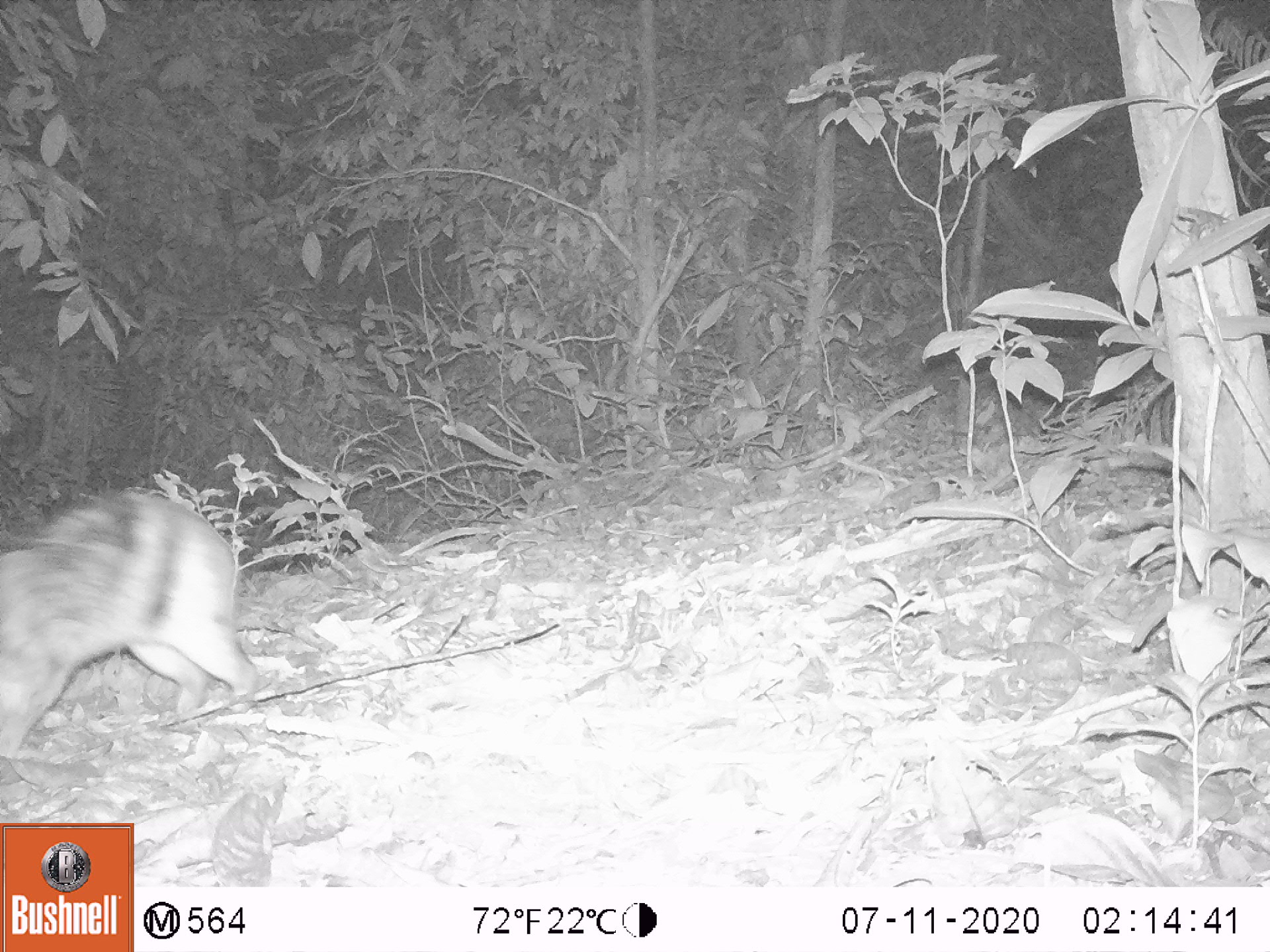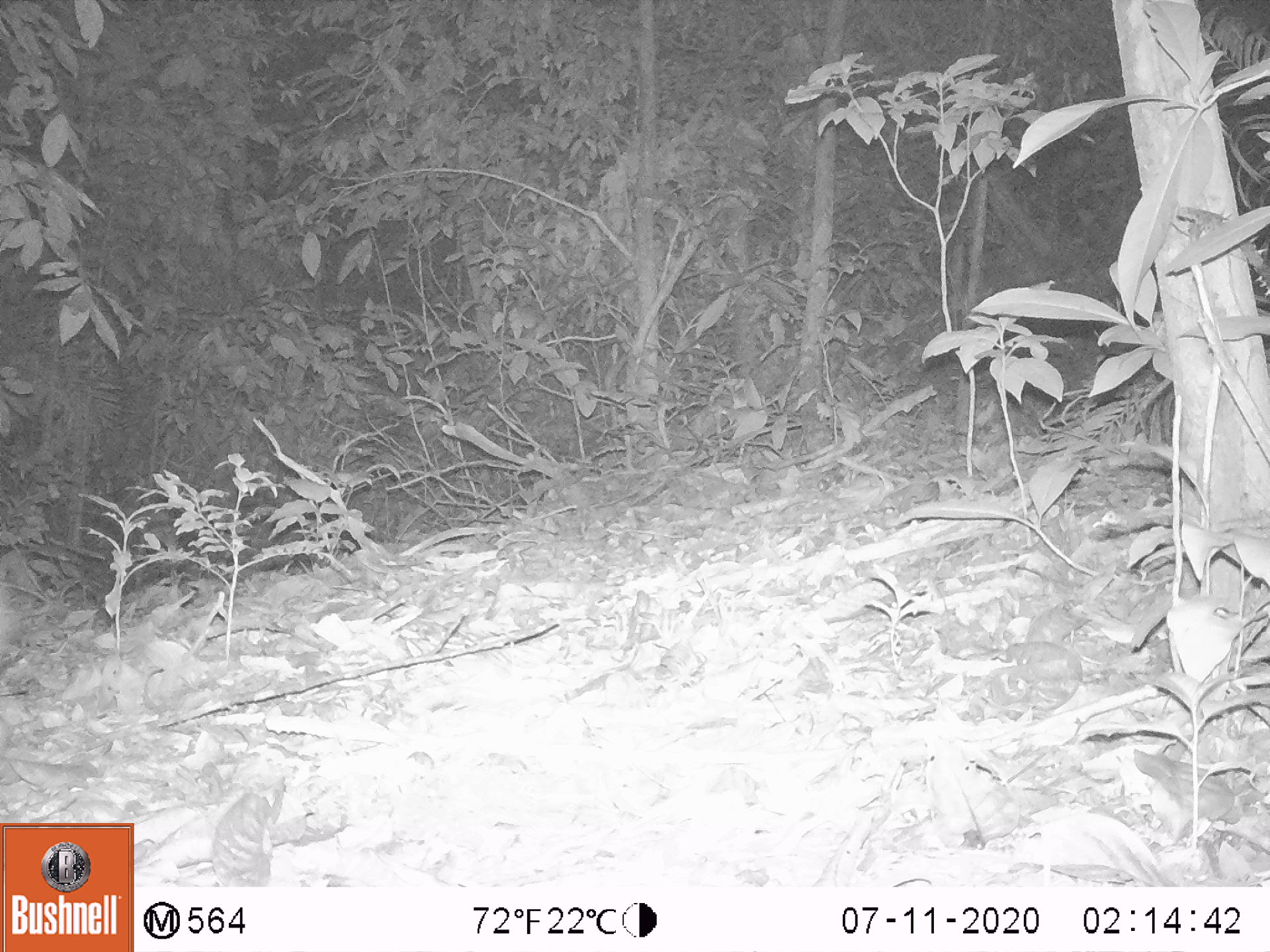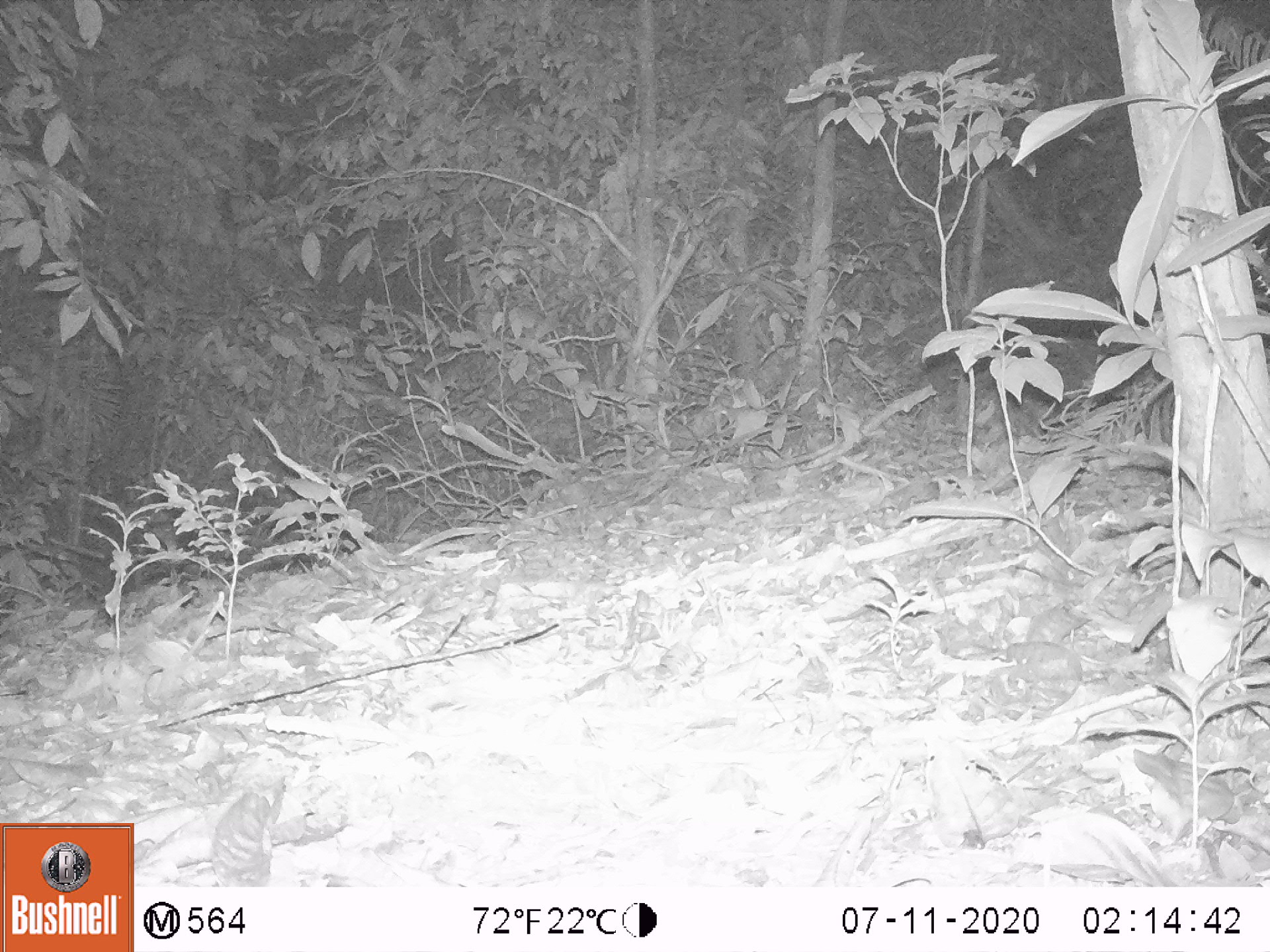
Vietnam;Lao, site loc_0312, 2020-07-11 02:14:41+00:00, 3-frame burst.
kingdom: Animalia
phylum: Chordata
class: Mammalia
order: Lagomorpha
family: Leporidae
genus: Nesolagus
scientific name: Nesolagus timminsi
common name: annamite striped rabbit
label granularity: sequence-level